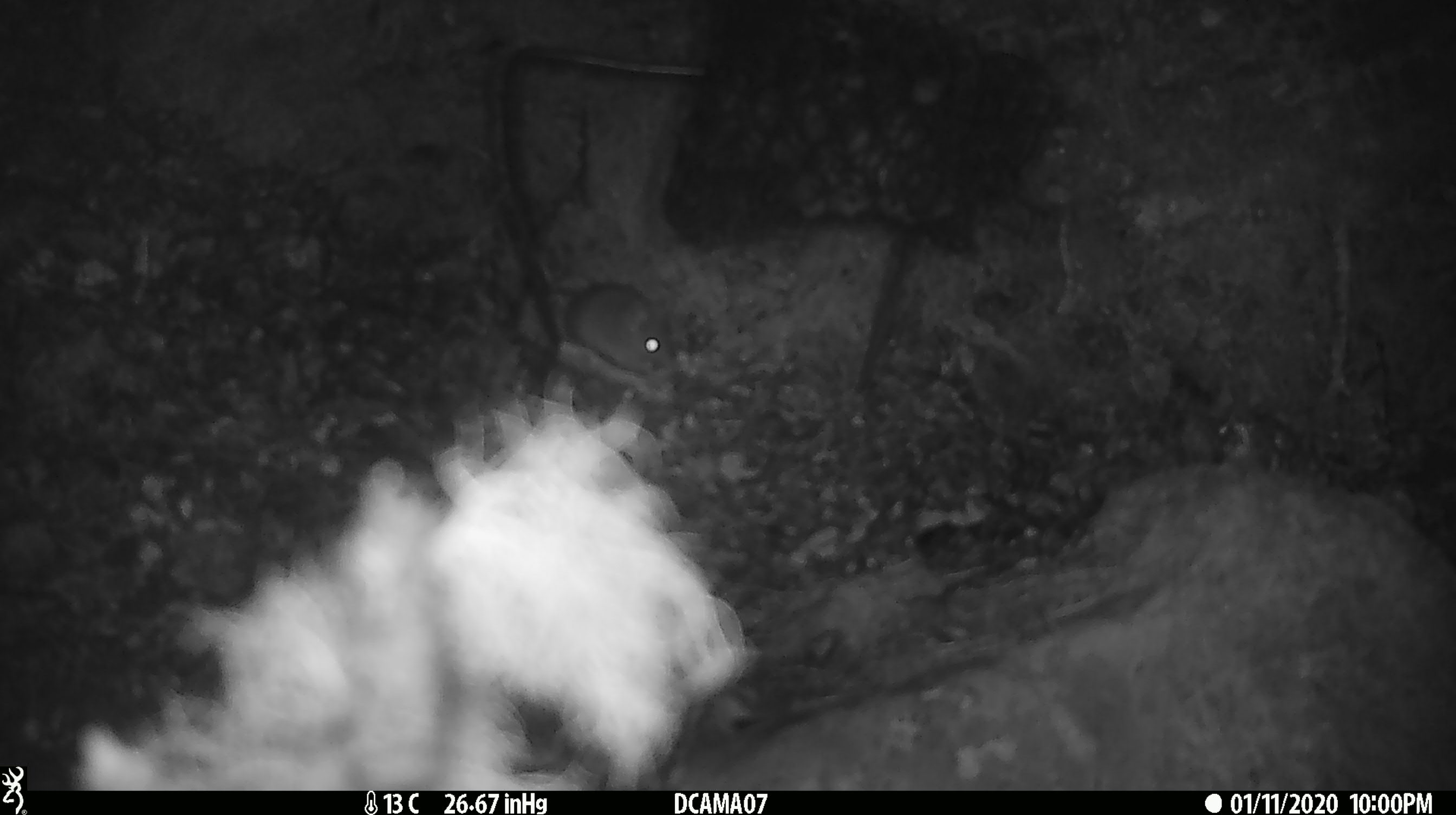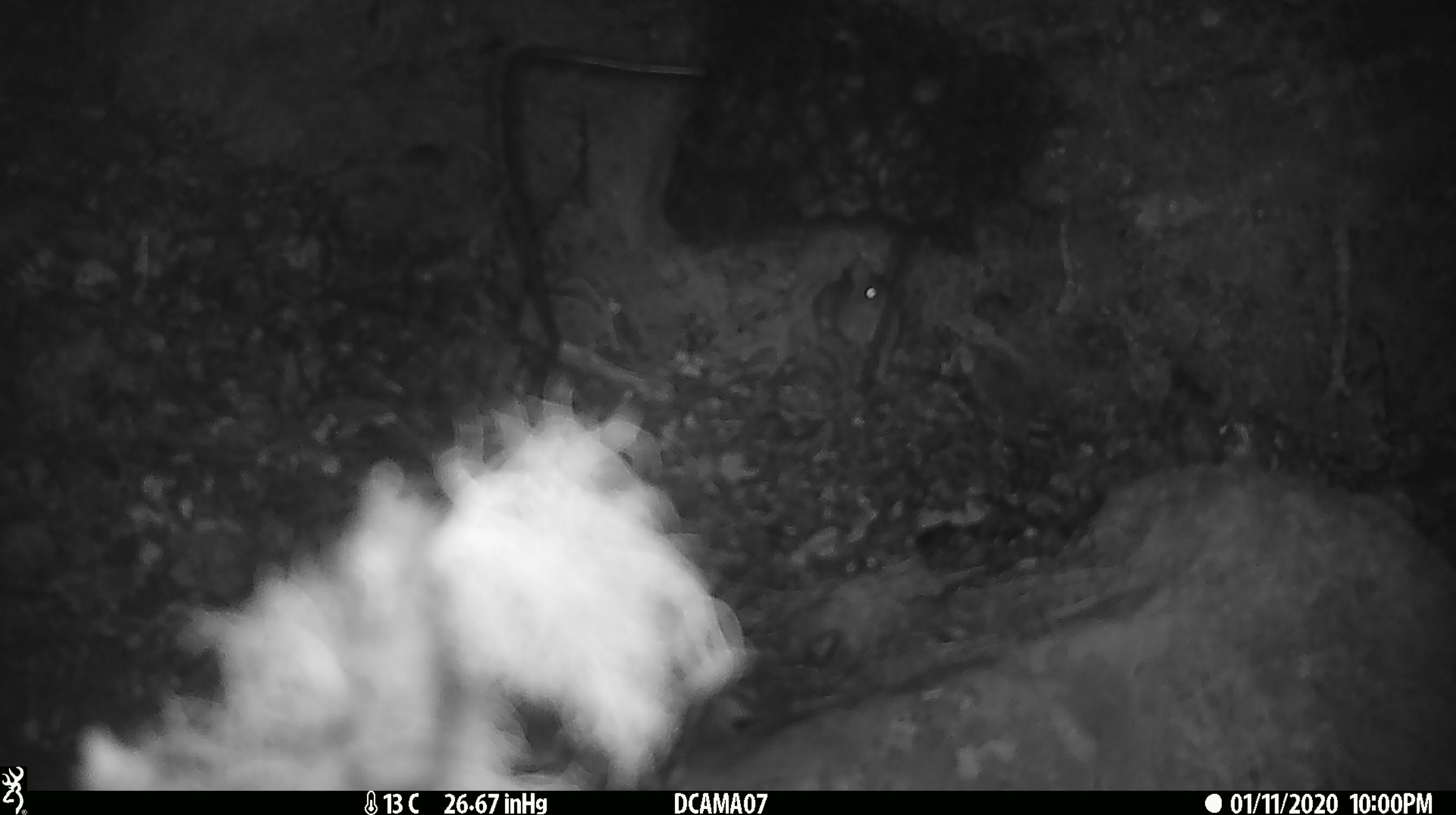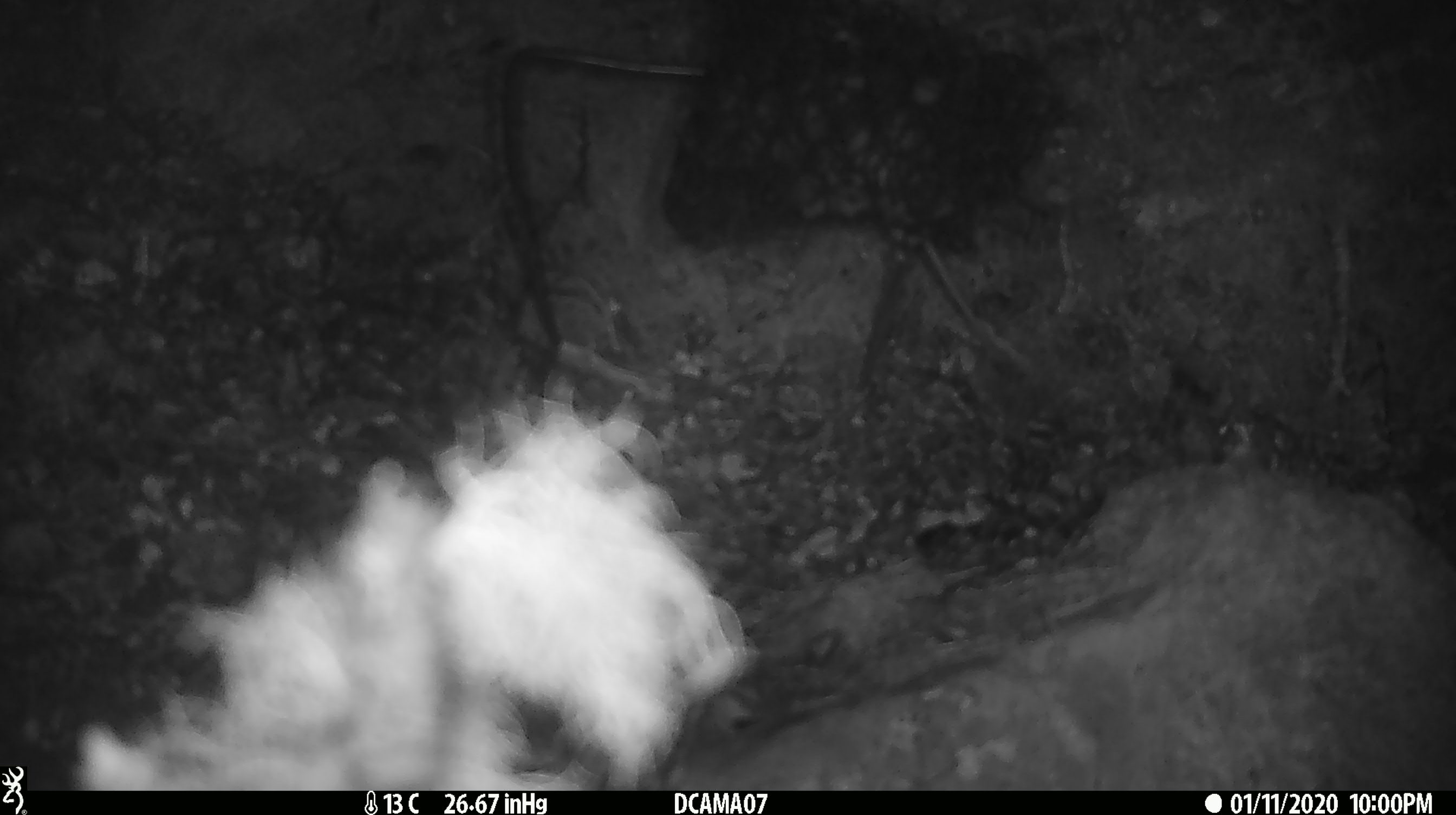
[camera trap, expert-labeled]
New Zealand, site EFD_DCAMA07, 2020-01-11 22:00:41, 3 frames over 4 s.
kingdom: Animalia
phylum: Chordata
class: Mammalia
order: Rodentia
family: Muridae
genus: Mus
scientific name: Mus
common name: mouse